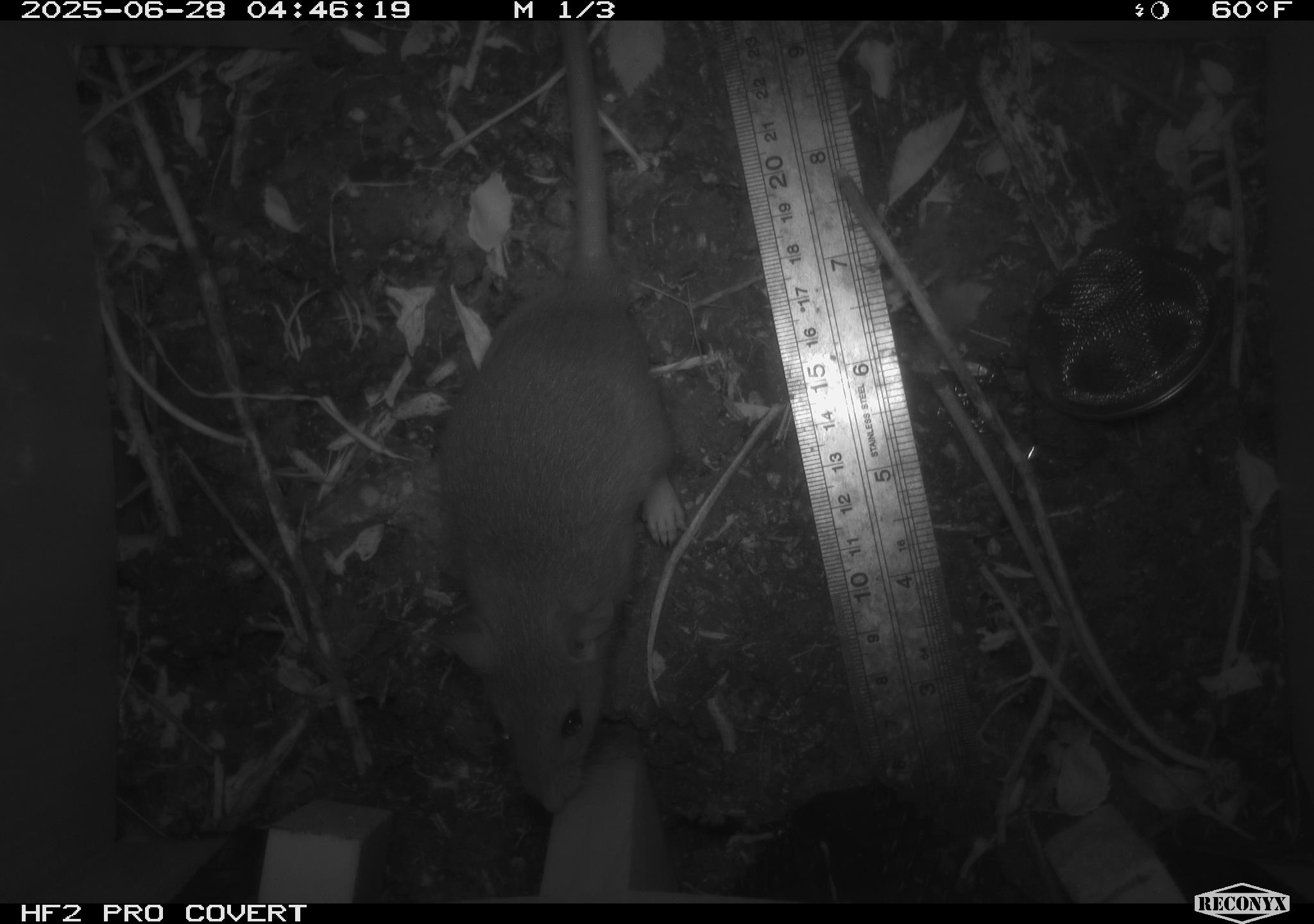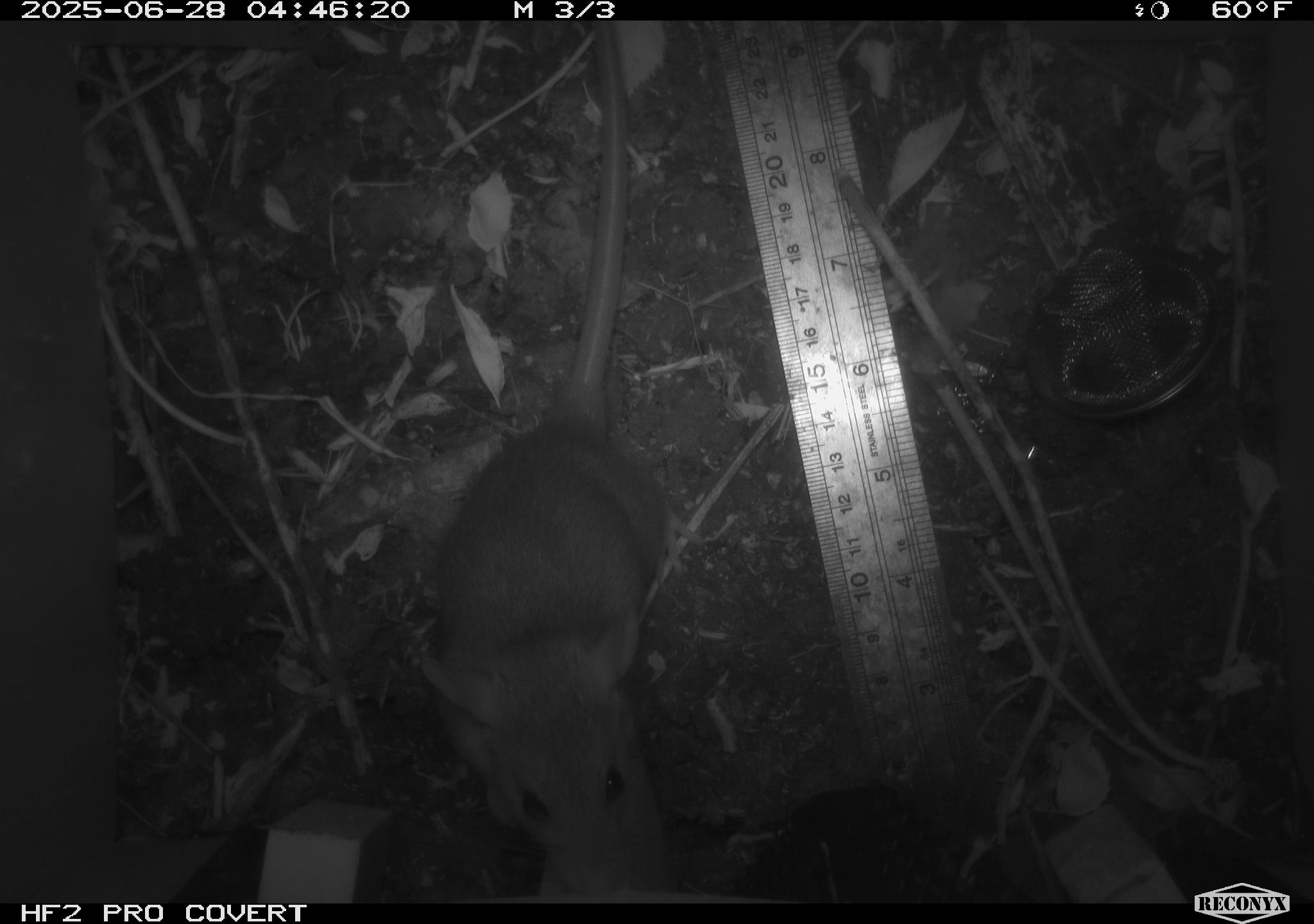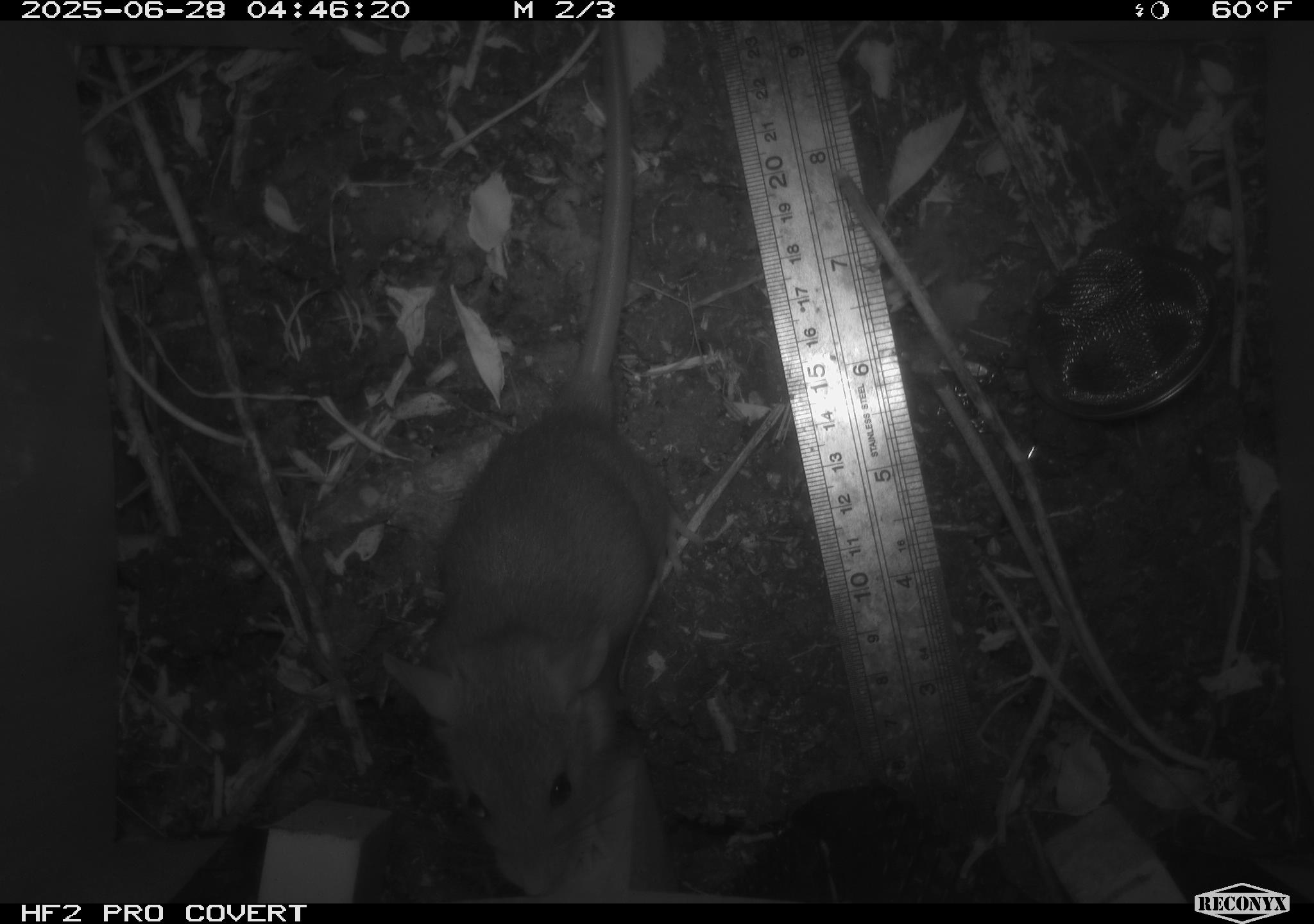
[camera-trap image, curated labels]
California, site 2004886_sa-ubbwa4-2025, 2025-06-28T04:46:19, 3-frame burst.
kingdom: Animalia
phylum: Chordata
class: Mammalia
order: Rodentia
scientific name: Rodentia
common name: rodent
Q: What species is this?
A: Rodent (Rodentia).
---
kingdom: Animalia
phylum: Chordata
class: Mammalia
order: Rodentia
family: Muridae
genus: Rattus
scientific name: Rattus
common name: rat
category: rattus species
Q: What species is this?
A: Rattus species (rat) (Rattus).